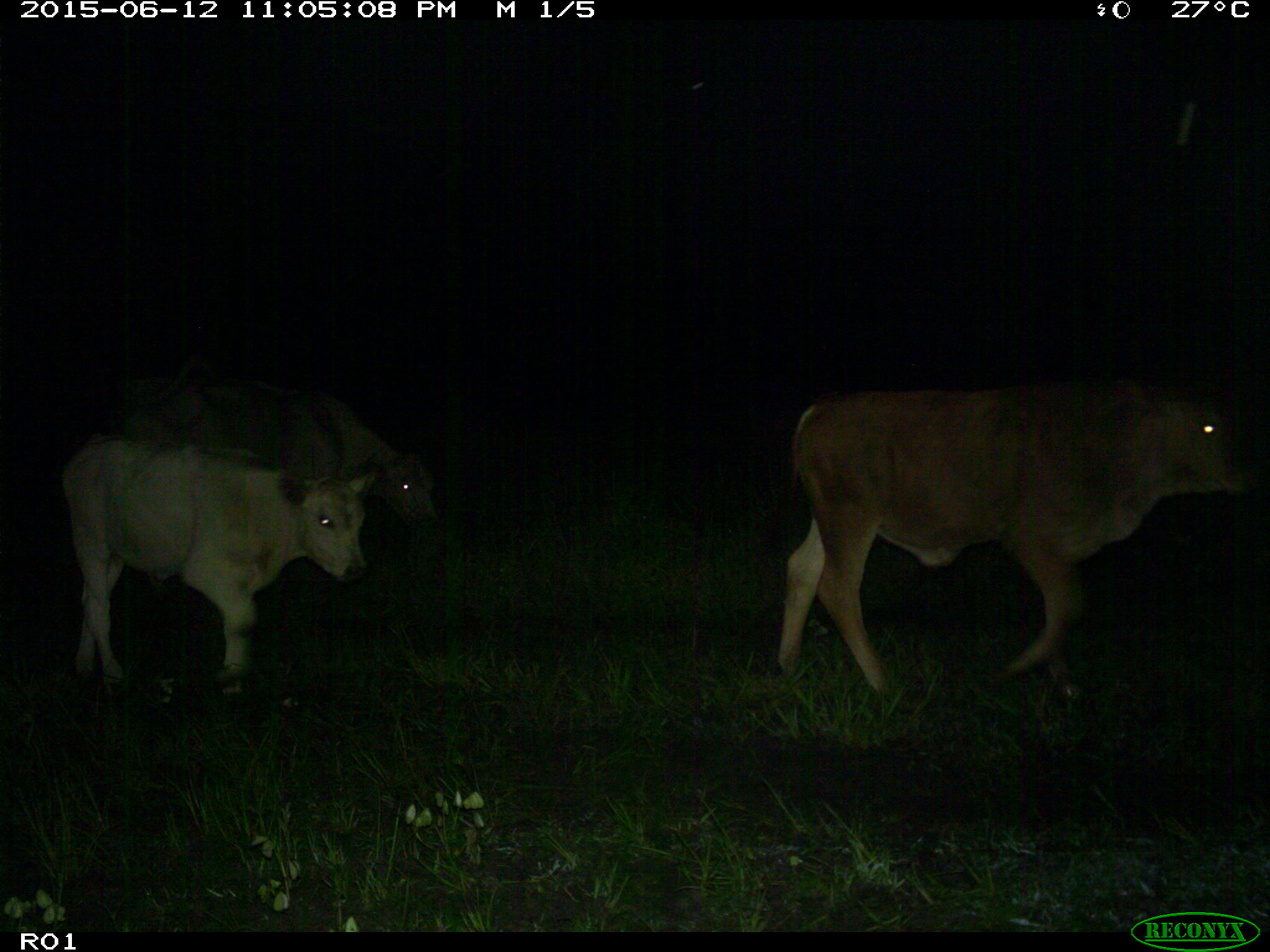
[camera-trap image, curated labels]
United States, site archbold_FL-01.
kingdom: Animalia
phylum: Chordata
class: Mammalia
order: Artiodactyla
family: Bovidae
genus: Bos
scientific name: Bos taurus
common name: domestic cow